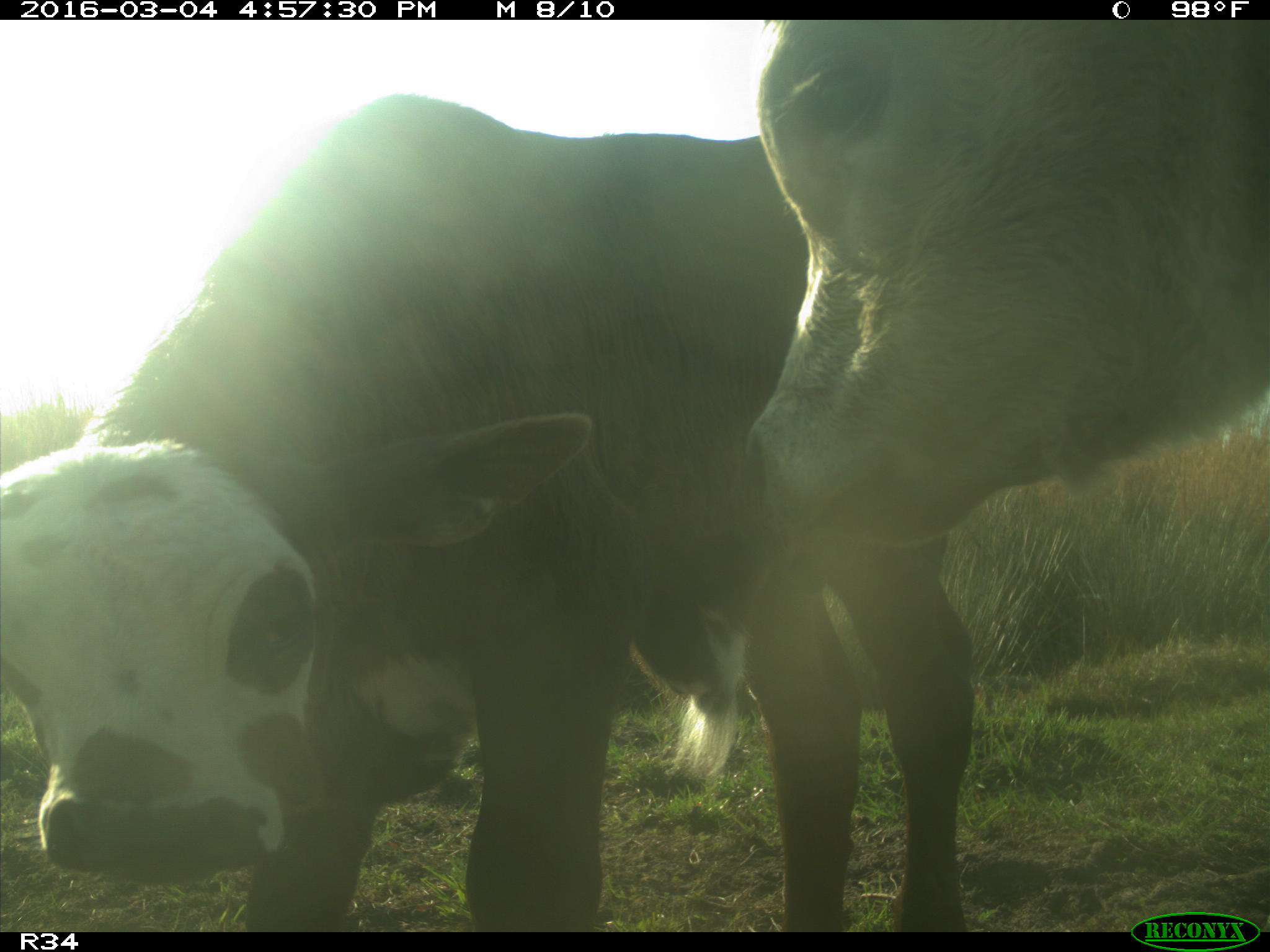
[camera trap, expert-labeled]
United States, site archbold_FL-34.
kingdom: Animalia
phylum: Chordata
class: Mammalia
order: Artiodactyla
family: Bovidae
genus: Bos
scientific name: Bos taurus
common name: domestic cow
Bos taurus (domestic cow).